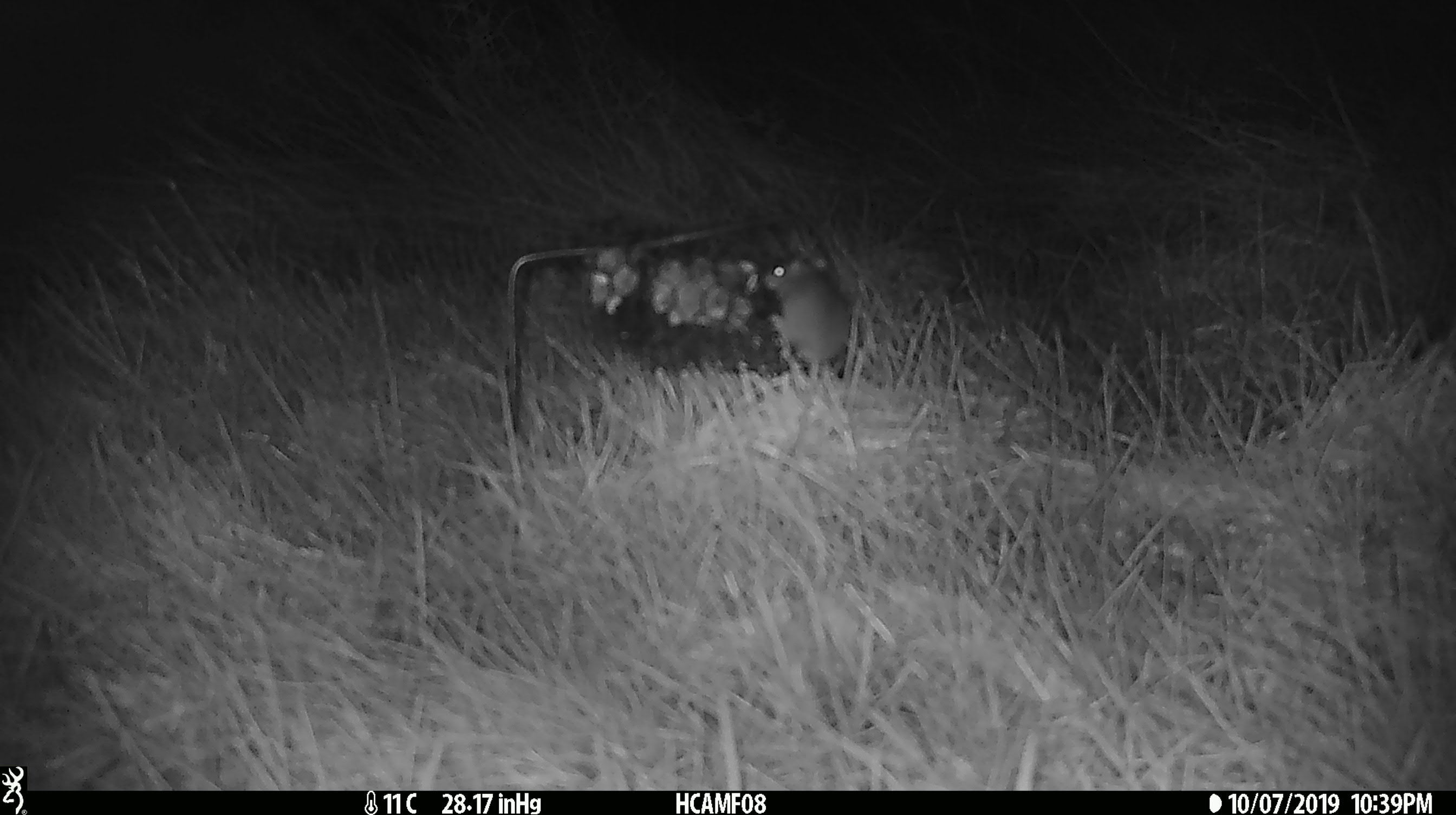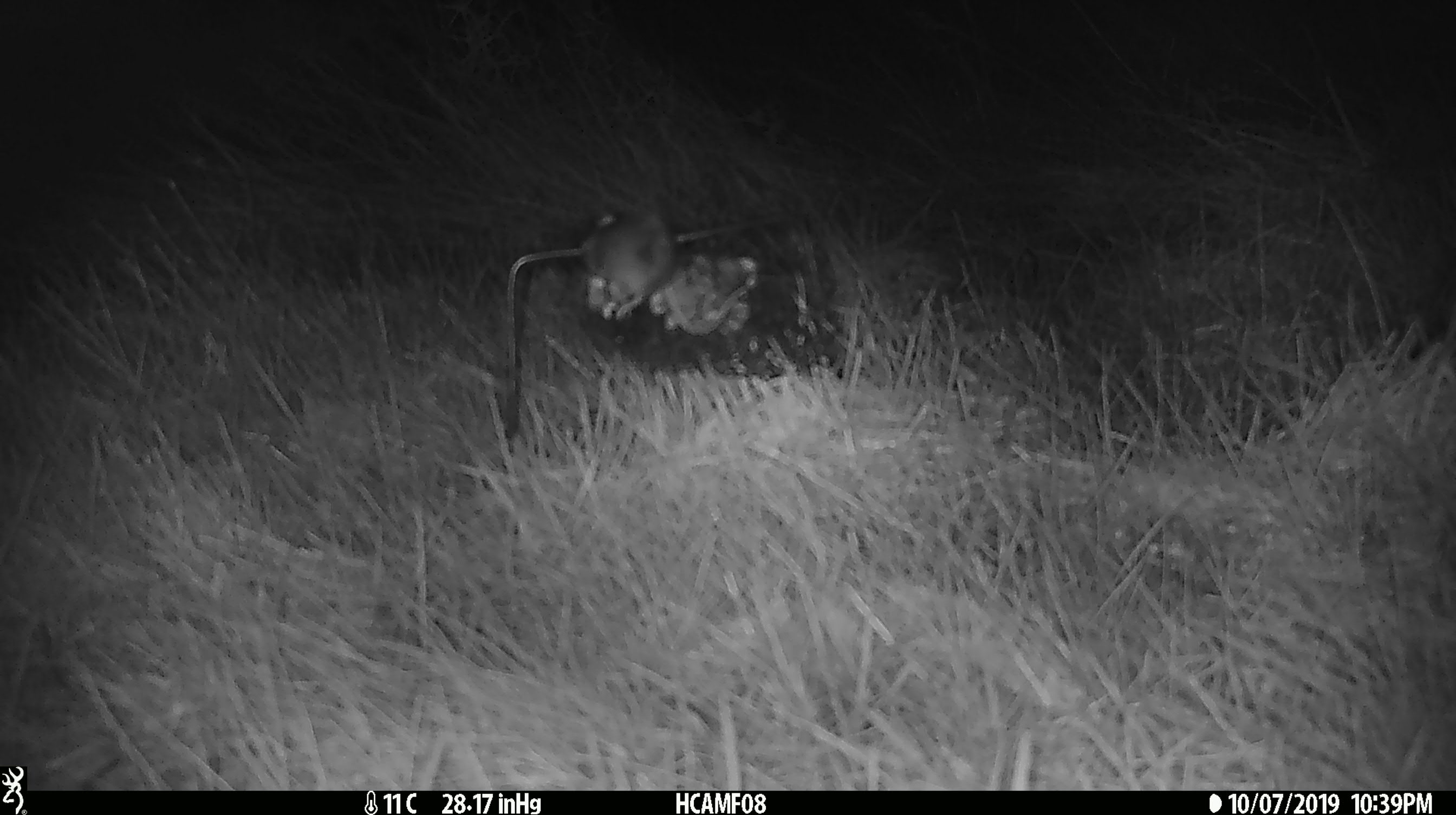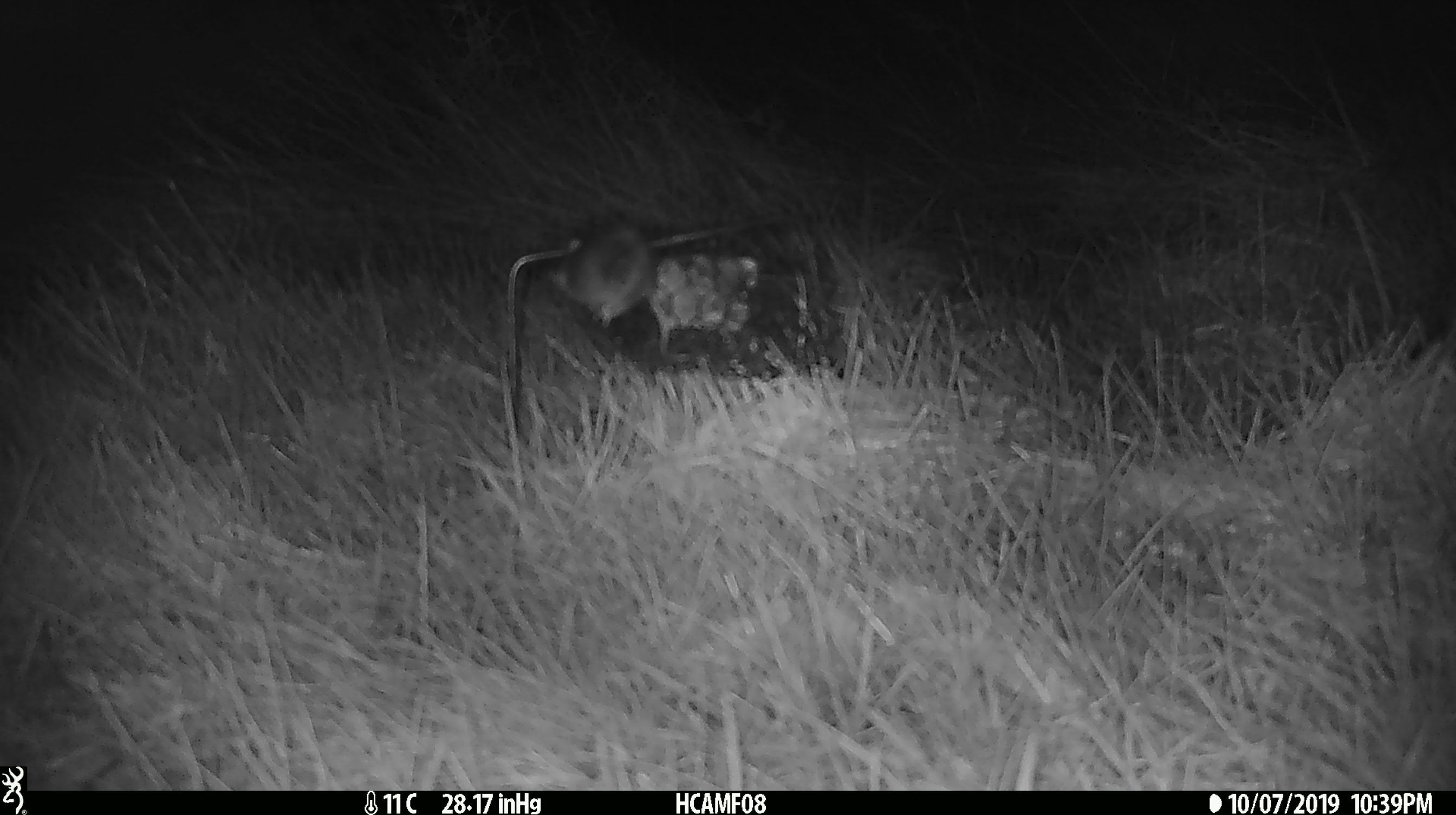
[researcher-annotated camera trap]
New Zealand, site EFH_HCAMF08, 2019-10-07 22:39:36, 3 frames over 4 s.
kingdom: Animalia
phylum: Chordata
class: Mammalia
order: Rodentia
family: Muridae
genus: Mus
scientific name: Mus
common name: mouse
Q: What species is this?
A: Mouse (Mus).